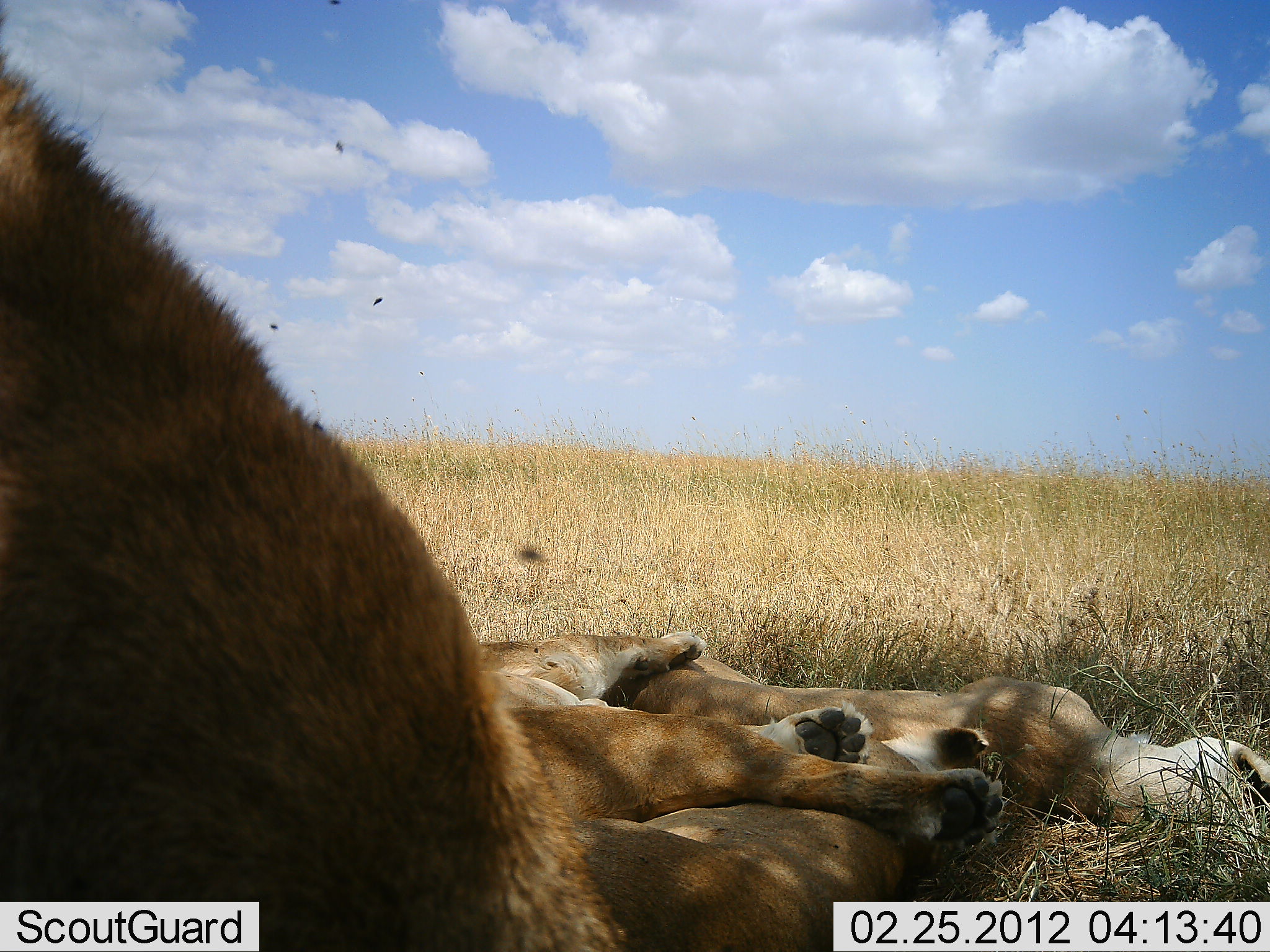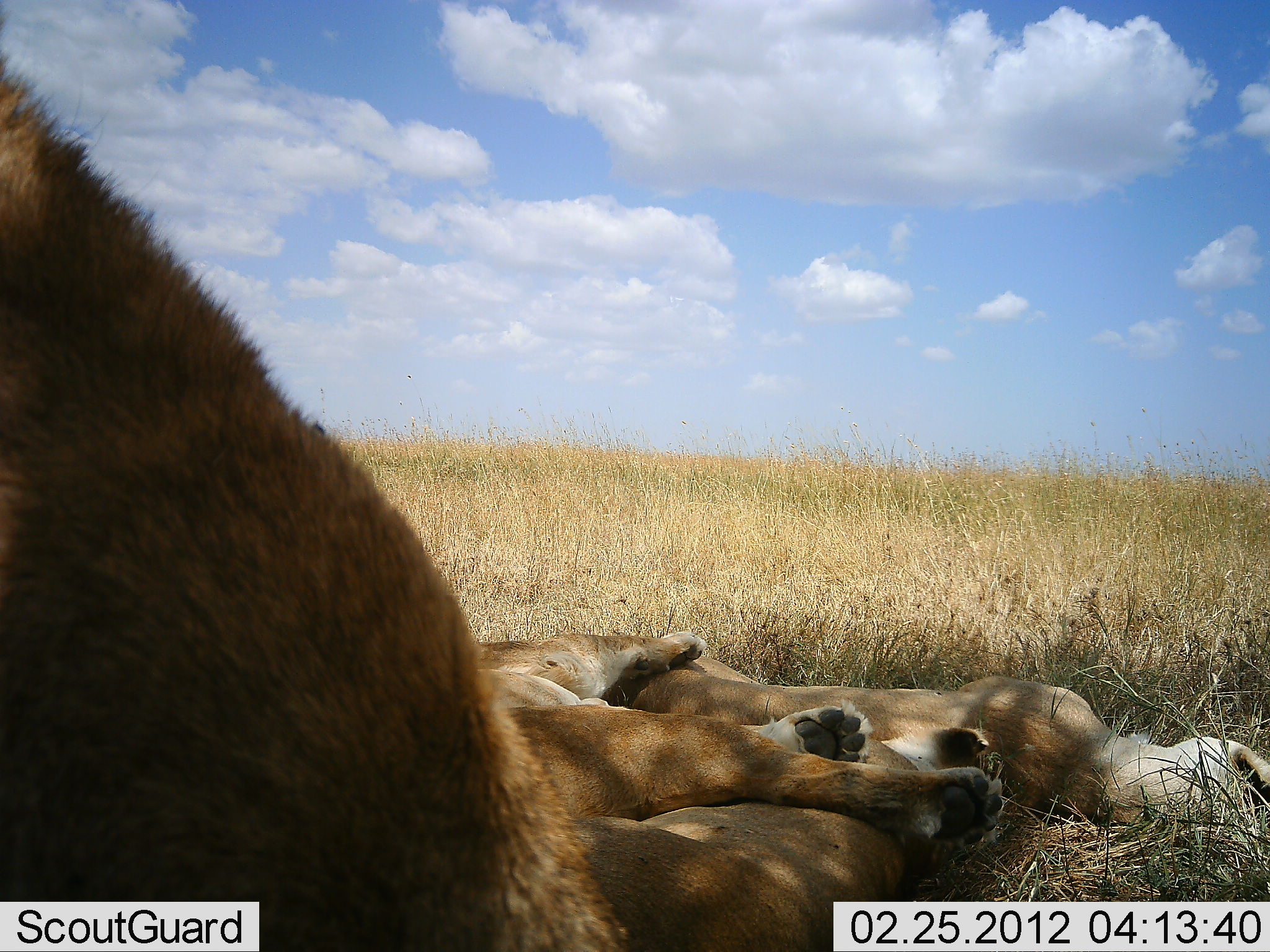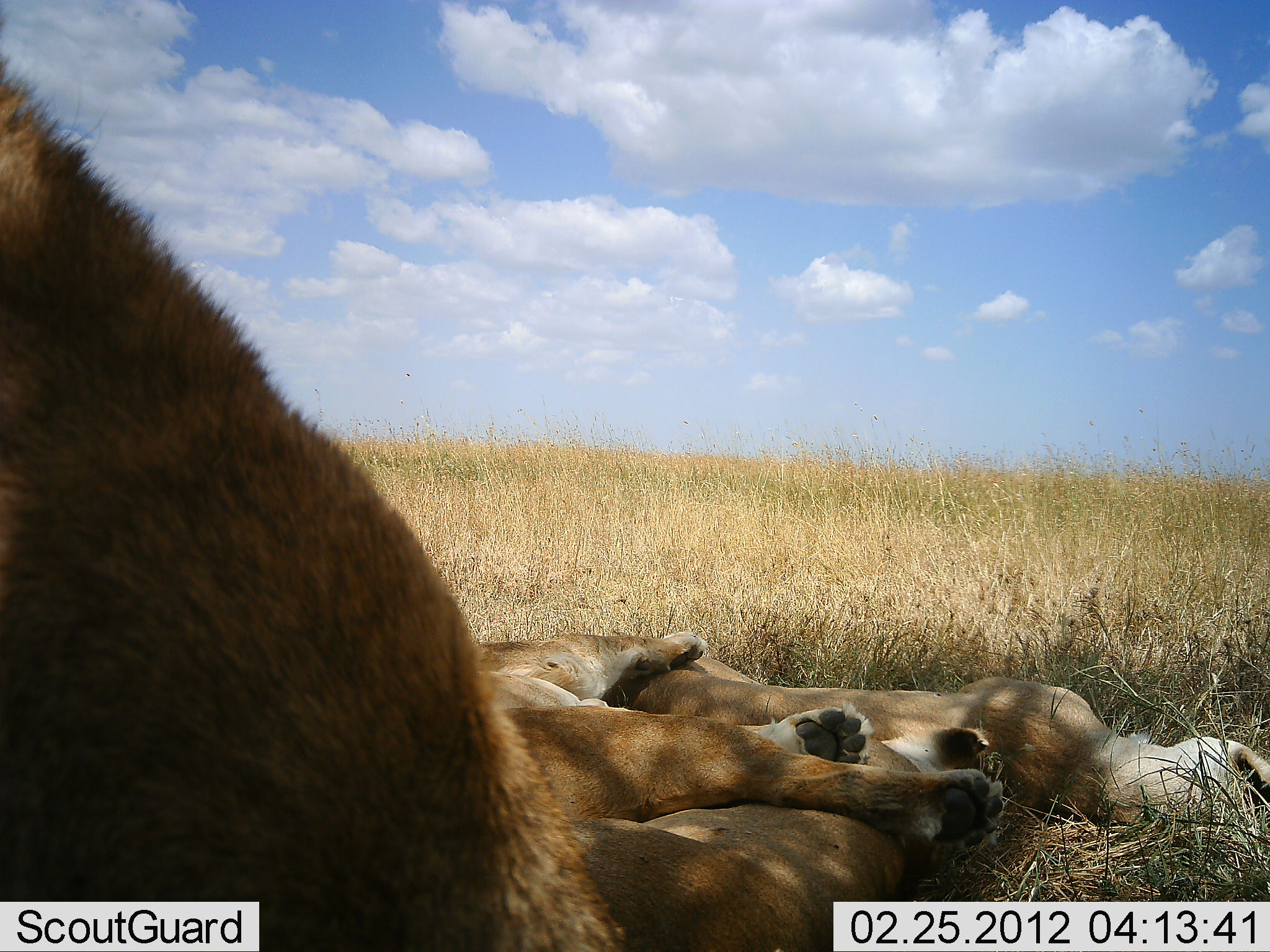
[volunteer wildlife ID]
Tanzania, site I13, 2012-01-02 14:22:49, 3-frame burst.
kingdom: Animalia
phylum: Chordata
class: Mammalia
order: Carnivora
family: Felidae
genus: Panthera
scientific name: Panthera leo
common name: lion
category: lionfemale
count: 3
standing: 0%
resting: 100%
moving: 0%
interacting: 0%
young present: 0%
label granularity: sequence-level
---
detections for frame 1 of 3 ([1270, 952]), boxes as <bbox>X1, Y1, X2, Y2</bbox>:
animal: <bbox>0, 38, 637, 950</bbox>; <bbox>627, 618, 1269, 832</bbox>; <bbox>473, 628, 1009, 878</bbox>; <bbox>538, 719, 1000, 950</bbox>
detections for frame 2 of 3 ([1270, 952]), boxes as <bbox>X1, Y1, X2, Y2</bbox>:
animal: <bbox>0, 48, 632, 950</bbox>; <bbox>457, 628, 1009, 870</bbox>; <bbox>613, 640, 1269, 836</bbox>; <bbox>509, 723, 1004, 950</bbox>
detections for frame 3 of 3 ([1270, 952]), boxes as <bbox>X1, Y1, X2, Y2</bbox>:
animal: <bbox>2, 55, 632, 950</bbox>; <bbox>612, 634, 1269, 842</bbox>; <bbox>469, 625, 1009, 872</bbox>; <bbox>524, 724, 1006, 950</bbox>